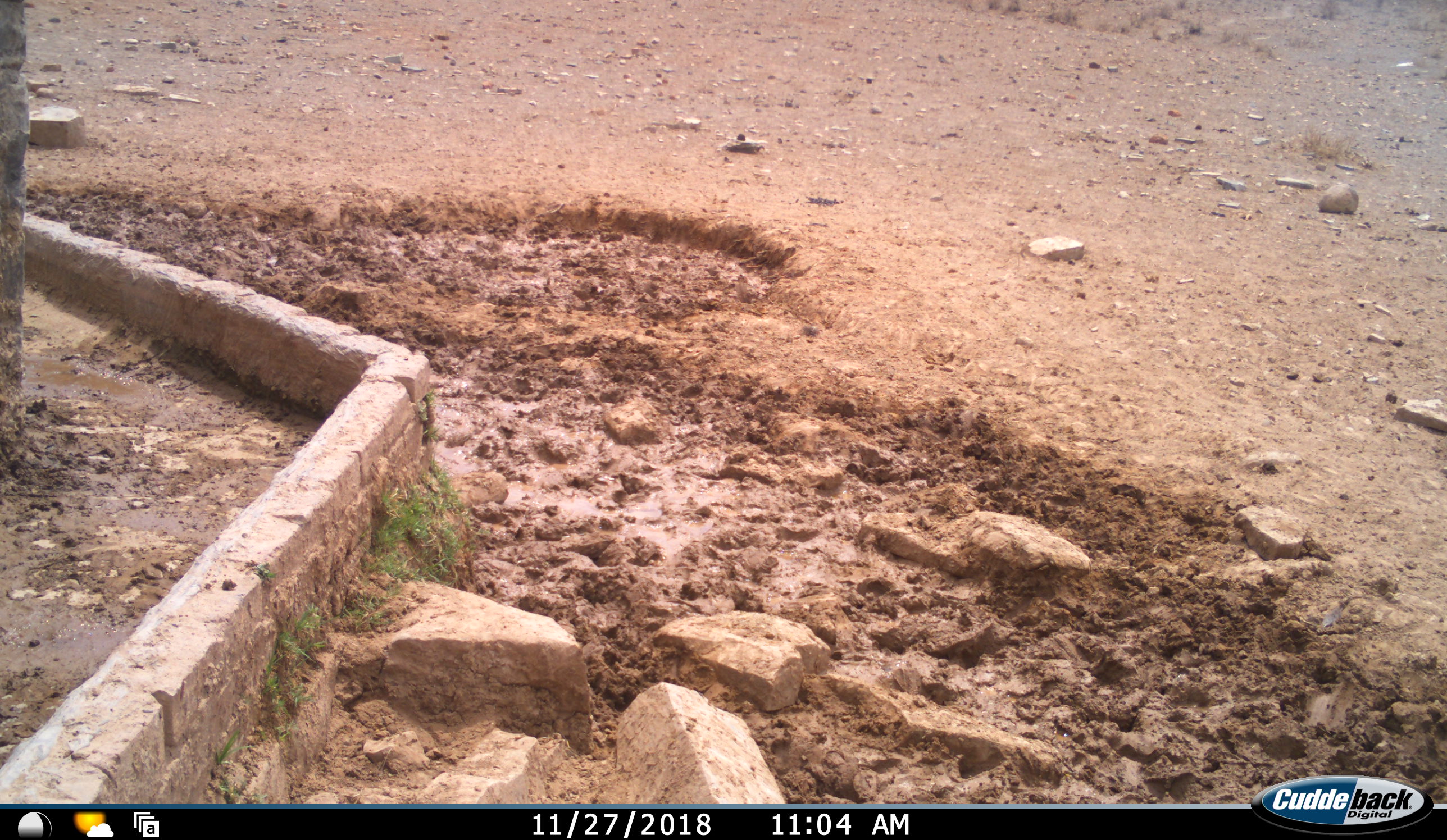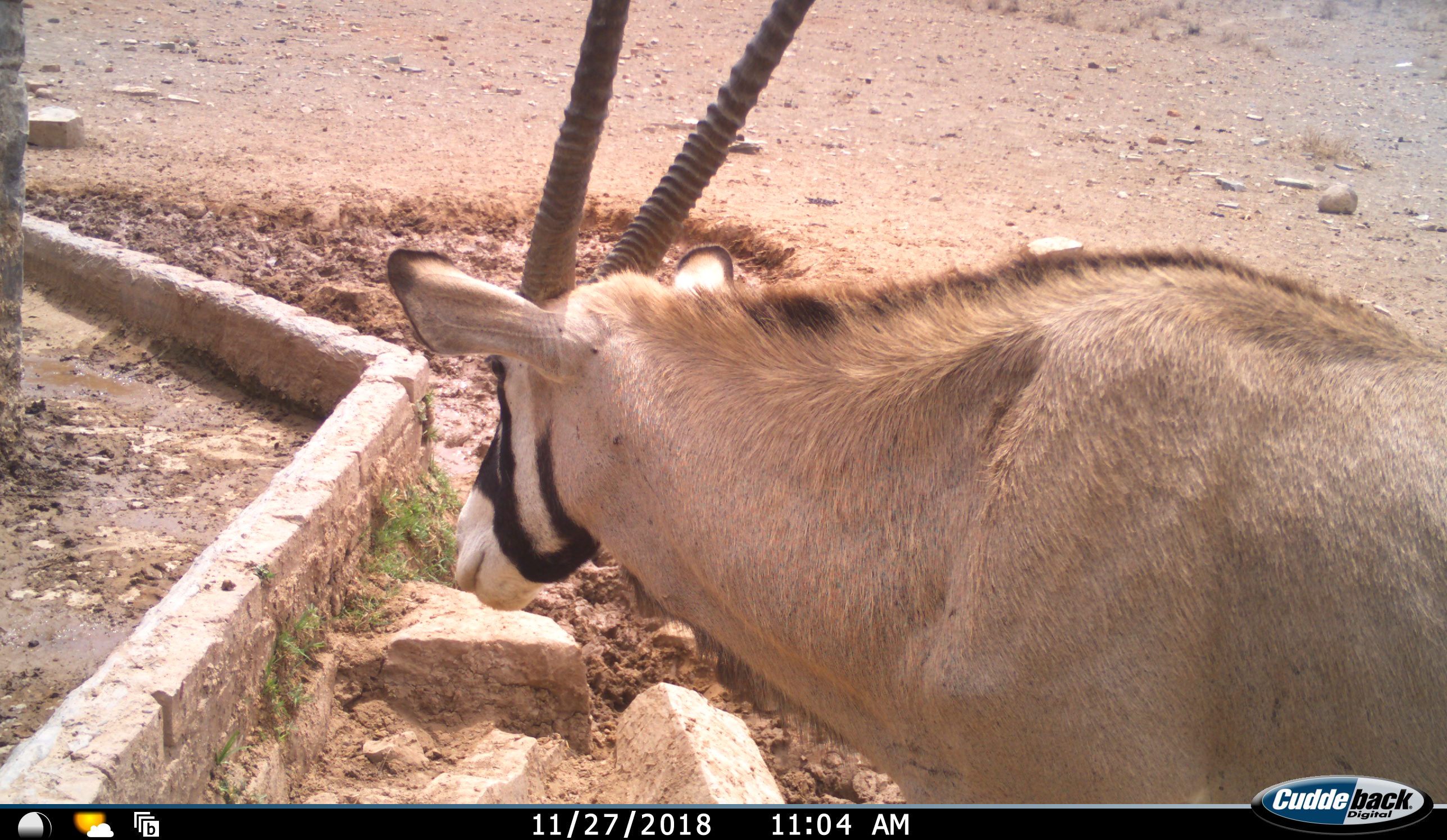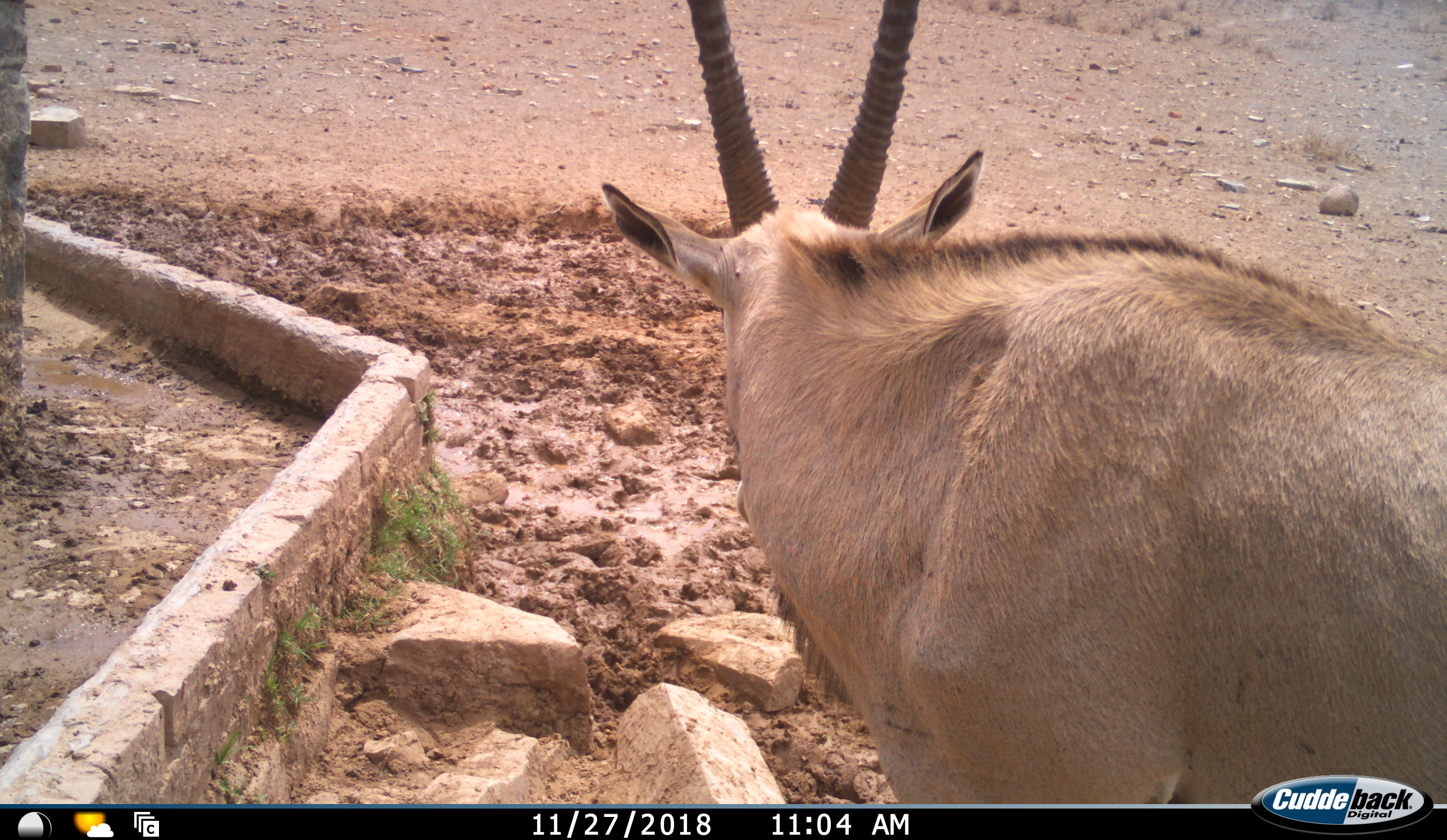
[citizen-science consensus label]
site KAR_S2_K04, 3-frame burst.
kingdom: Animalia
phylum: Chordata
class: Mammalia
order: Artiodactyla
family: Bovidae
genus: Oryx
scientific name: Oryx gazella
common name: gemsbok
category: oryx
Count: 1.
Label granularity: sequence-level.